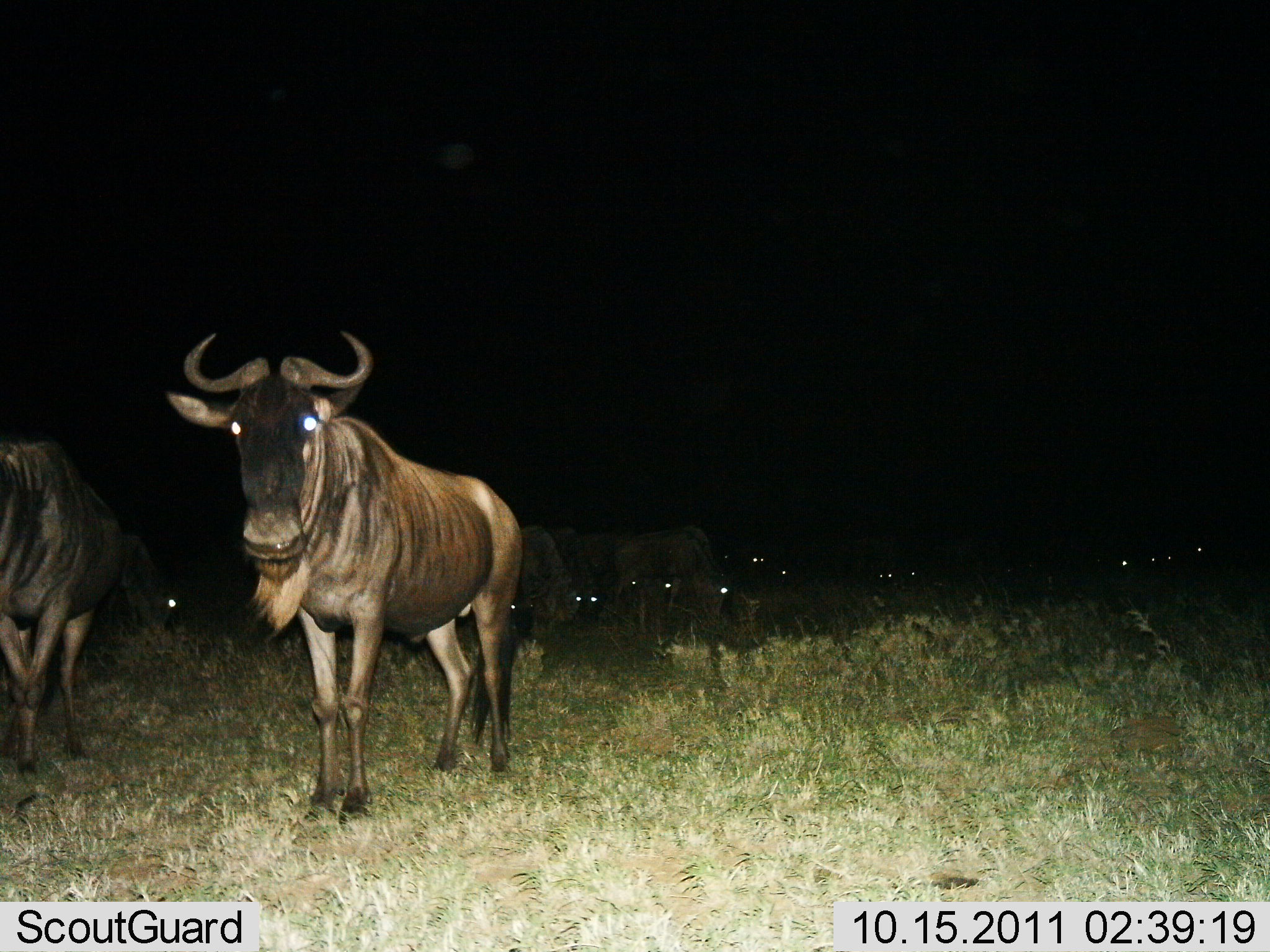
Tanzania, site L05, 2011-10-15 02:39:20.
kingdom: Animalia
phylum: Chordata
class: Mammalia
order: Artiodactyla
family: Bovidae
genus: Connochaetes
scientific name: Connochaetes taurinus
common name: blue wildebeest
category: wildebeest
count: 11-50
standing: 73%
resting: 9%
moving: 9%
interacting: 0%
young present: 0%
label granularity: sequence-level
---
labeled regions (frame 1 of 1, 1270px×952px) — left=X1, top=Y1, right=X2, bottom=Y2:
animal: left=167, top=328, right=525, bottom=824; left=0, top=435, right=123, bottom=778; left=610, top=527, right=730, bottom=630; left=521, top=522, right=631, bottom=626